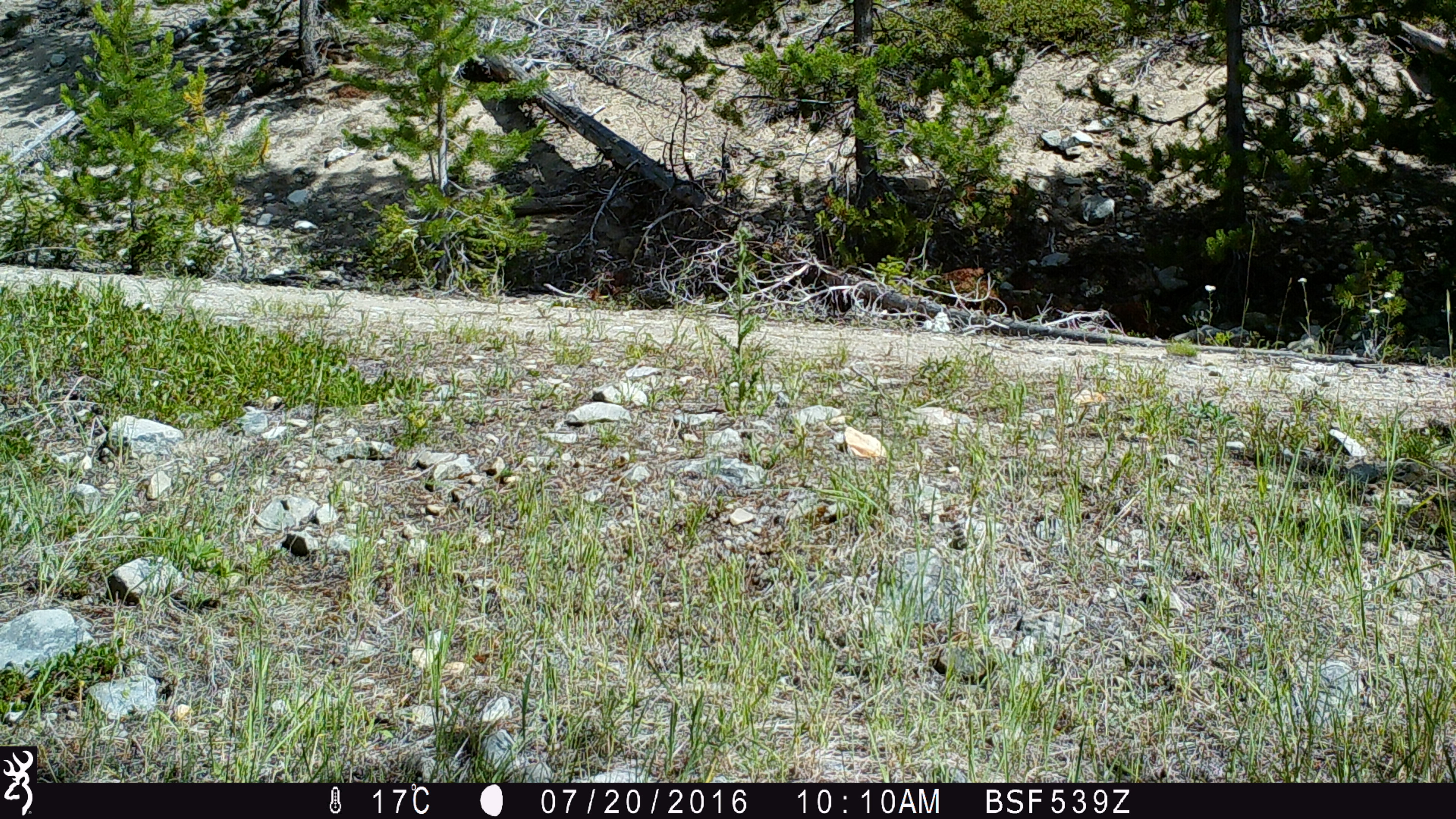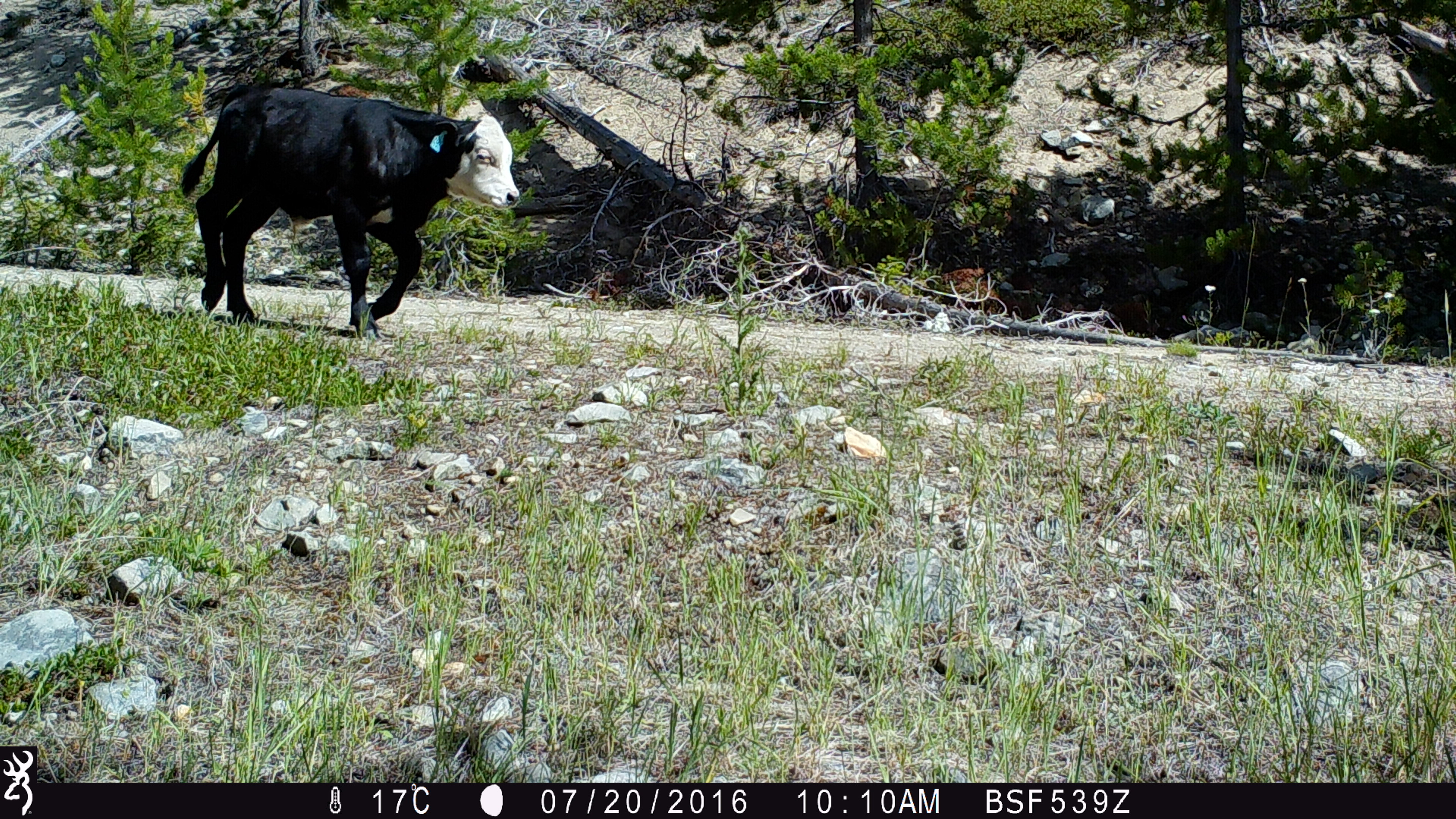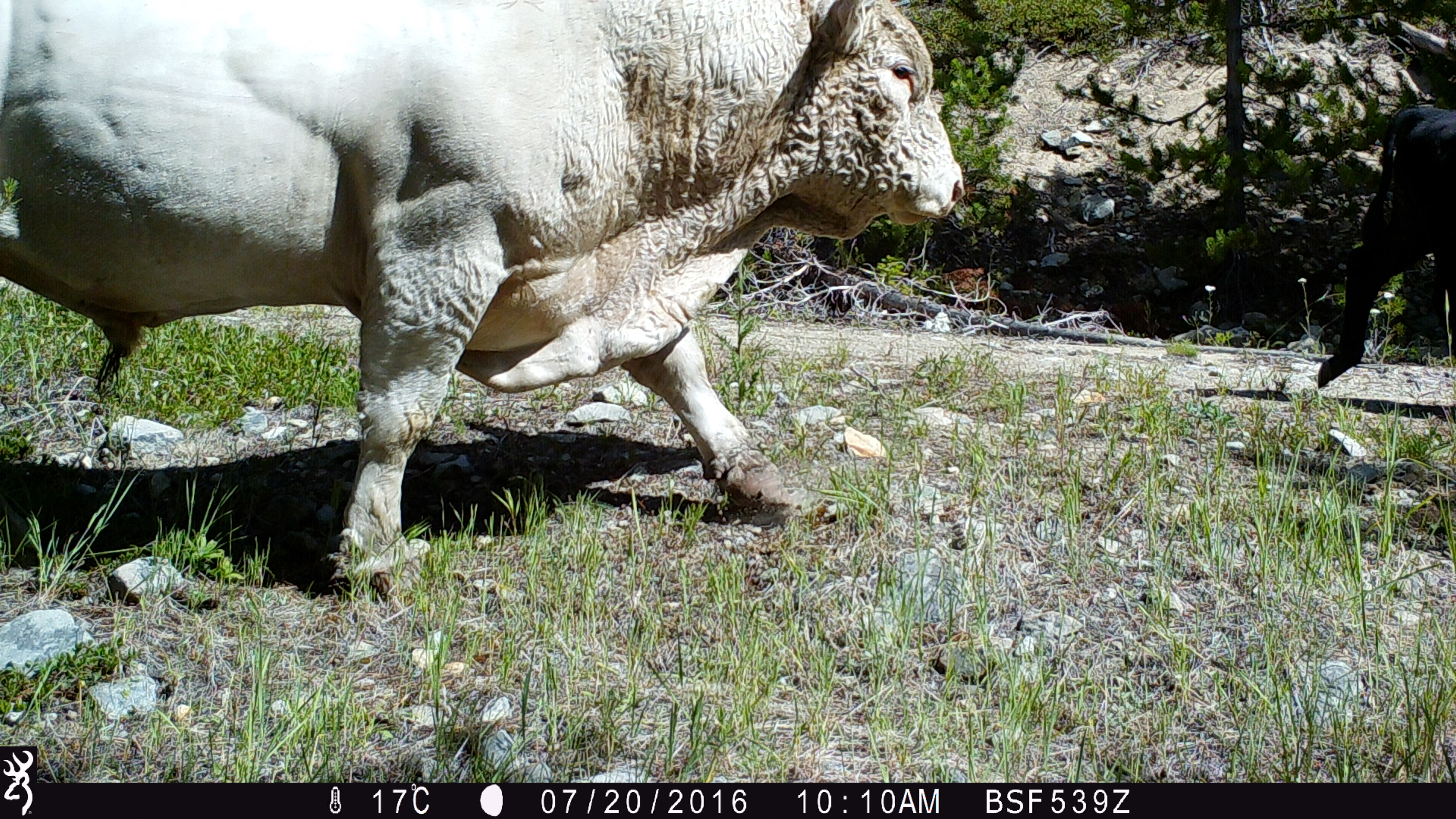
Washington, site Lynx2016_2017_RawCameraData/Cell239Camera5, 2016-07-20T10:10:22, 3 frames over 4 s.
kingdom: Animalia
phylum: Chordata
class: Mammalia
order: Artiodactyla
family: Bovidae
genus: Bos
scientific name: Bos taurus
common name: domestic cattle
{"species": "domestic cattle (Bos taurus)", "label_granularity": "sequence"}